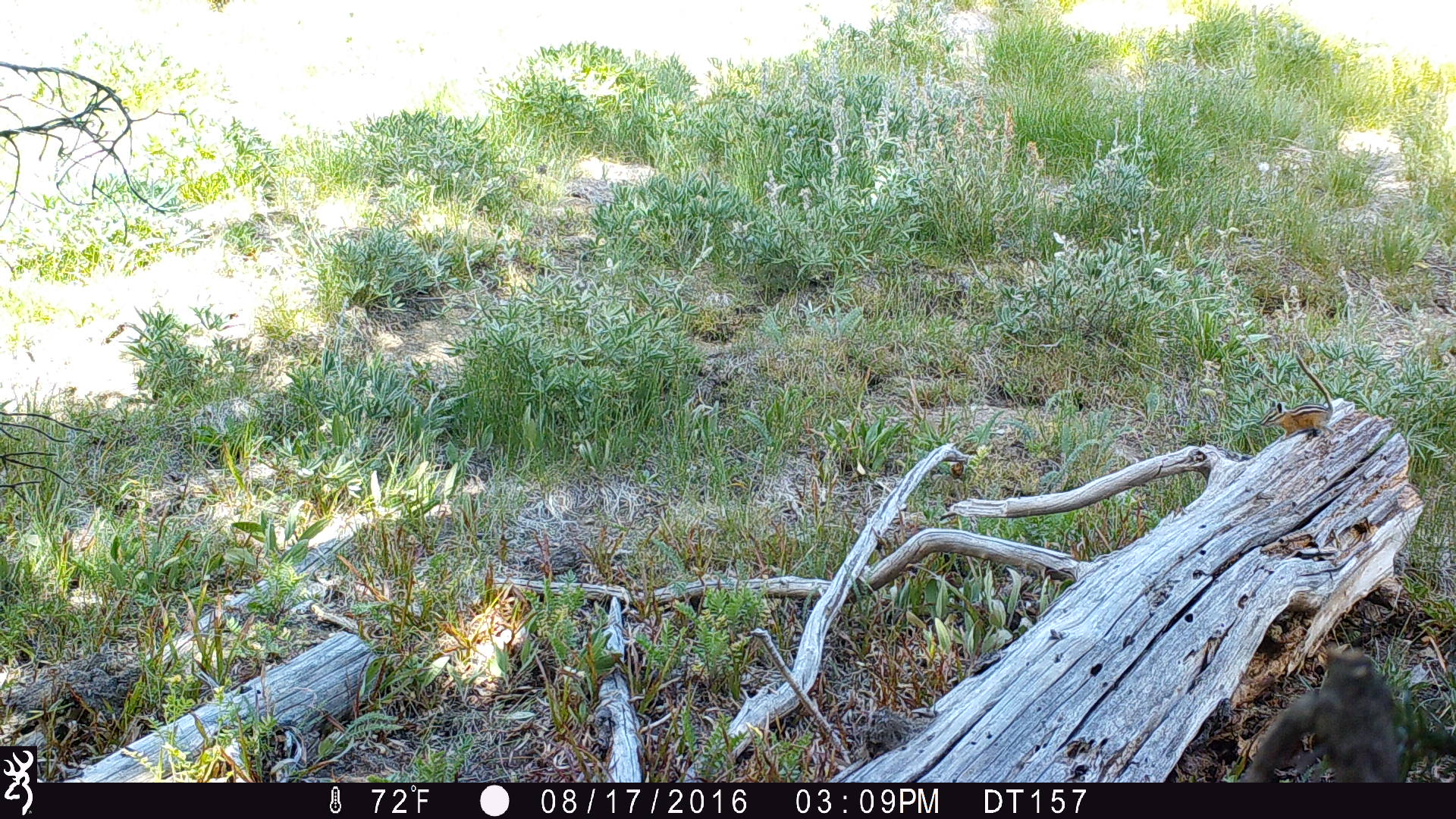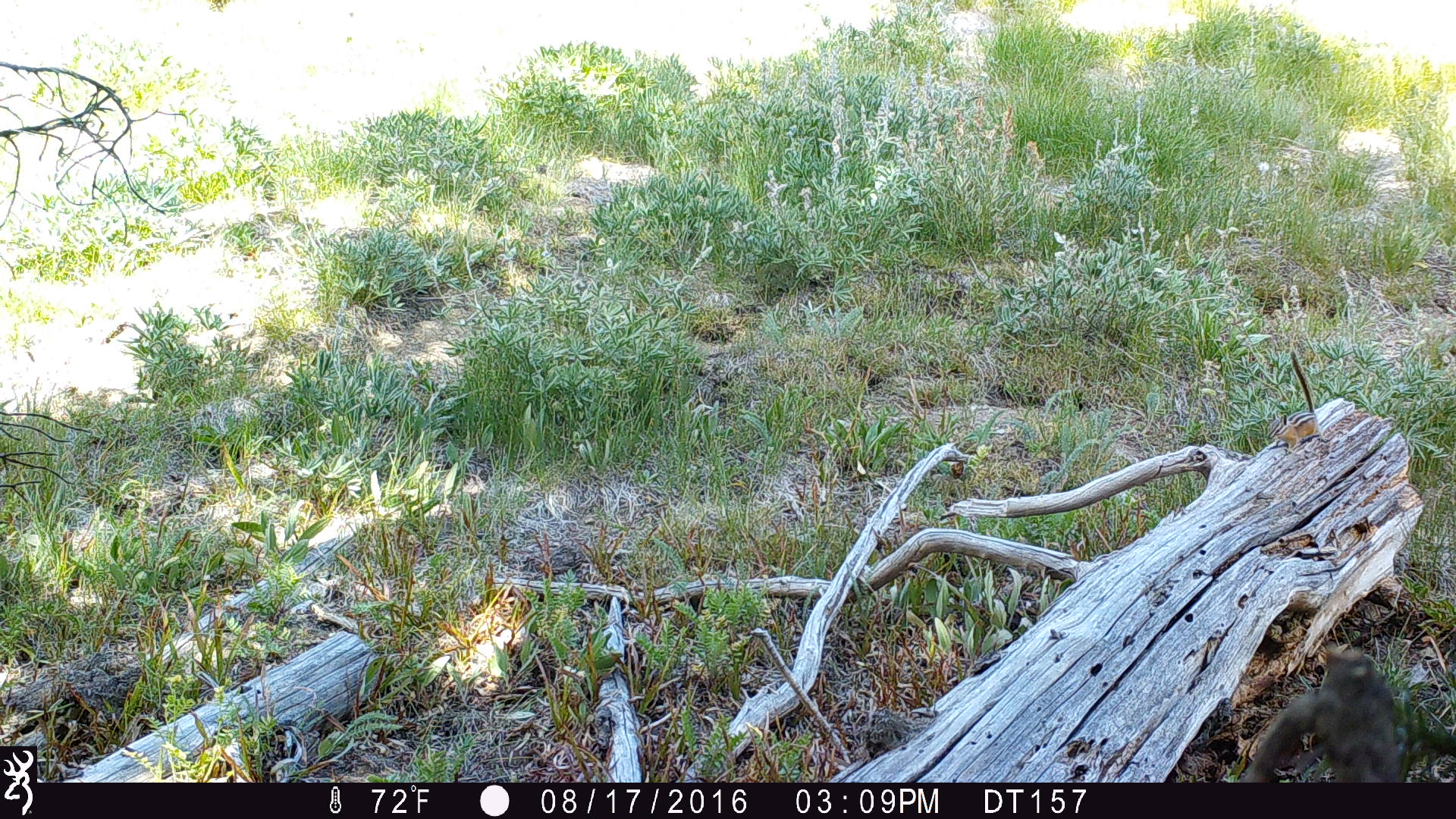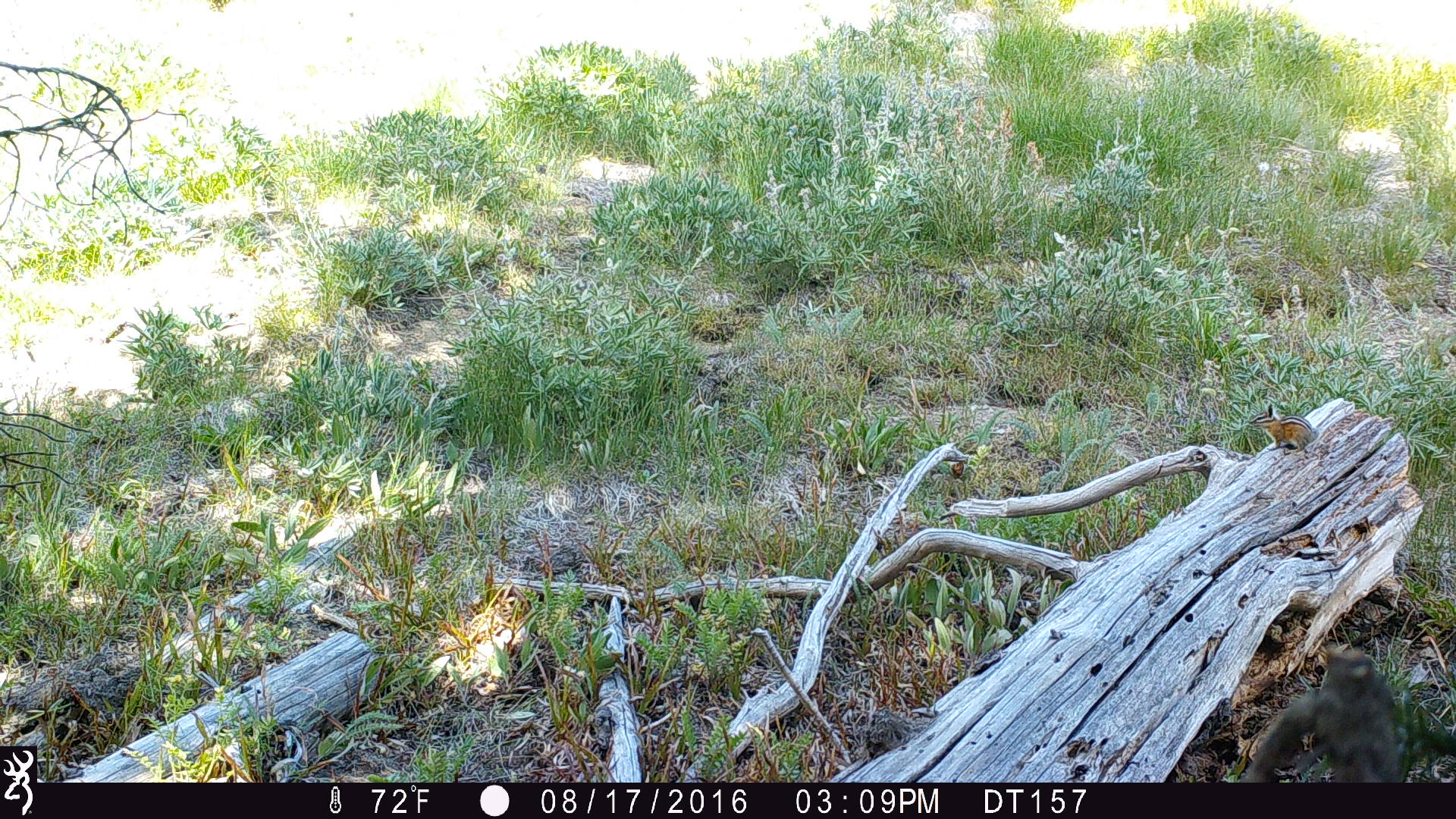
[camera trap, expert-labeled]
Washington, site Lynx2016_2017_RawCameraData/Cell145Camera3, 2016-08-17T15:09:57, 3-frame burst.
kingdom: Animalia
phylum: Chordata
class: Mammalia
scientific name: Mammalia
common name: small mammal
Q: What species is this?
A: Small mammal (Mammalia).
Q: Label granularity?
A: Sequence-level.